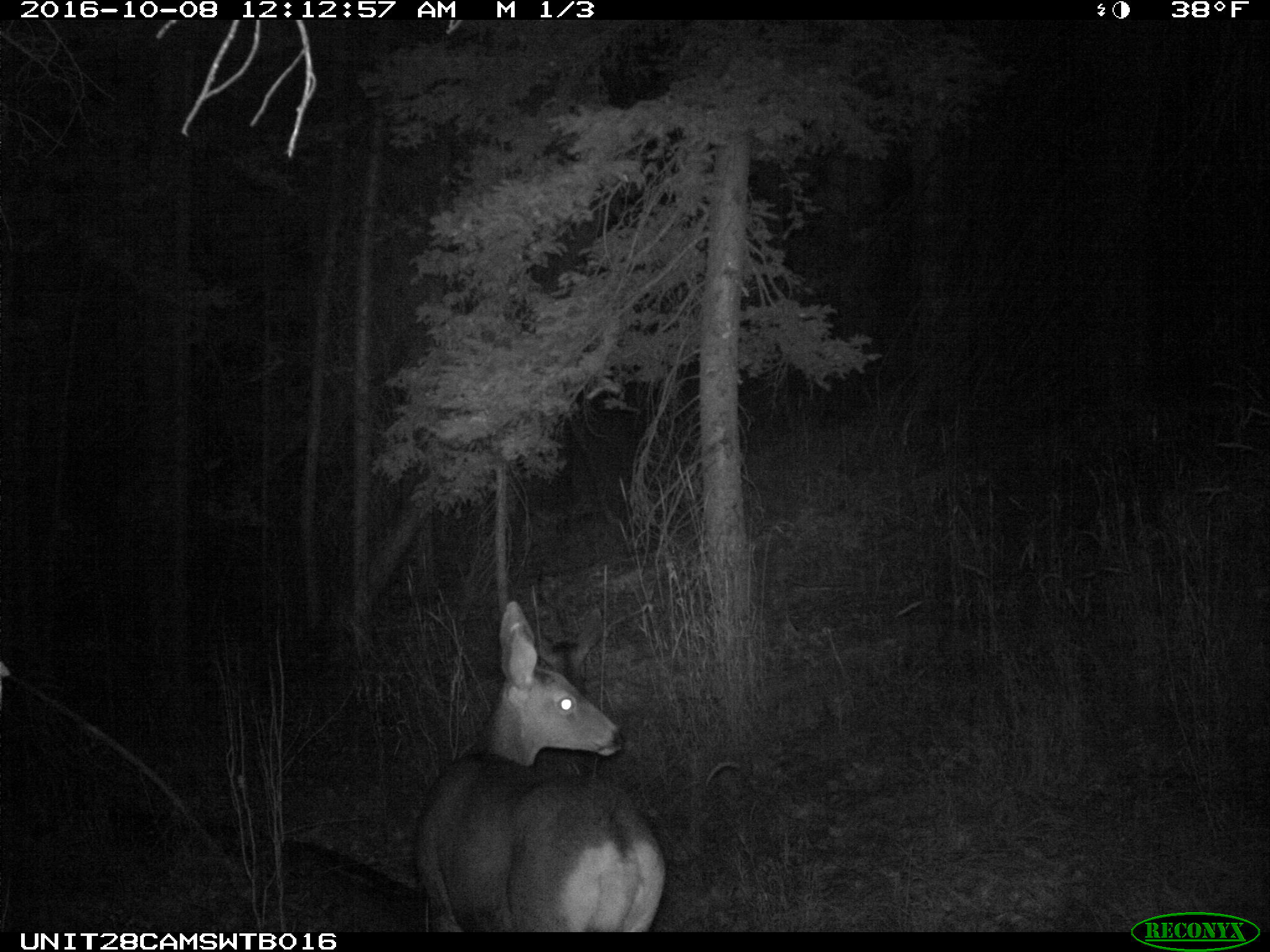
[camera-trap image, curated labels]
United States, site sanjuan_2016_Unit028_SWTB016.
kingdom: Animalia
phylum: Chordata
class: Mammalia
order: Artiodactyla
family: Cervidae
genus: Odocoileus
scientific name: Odocoileus hemionus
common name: mule deer